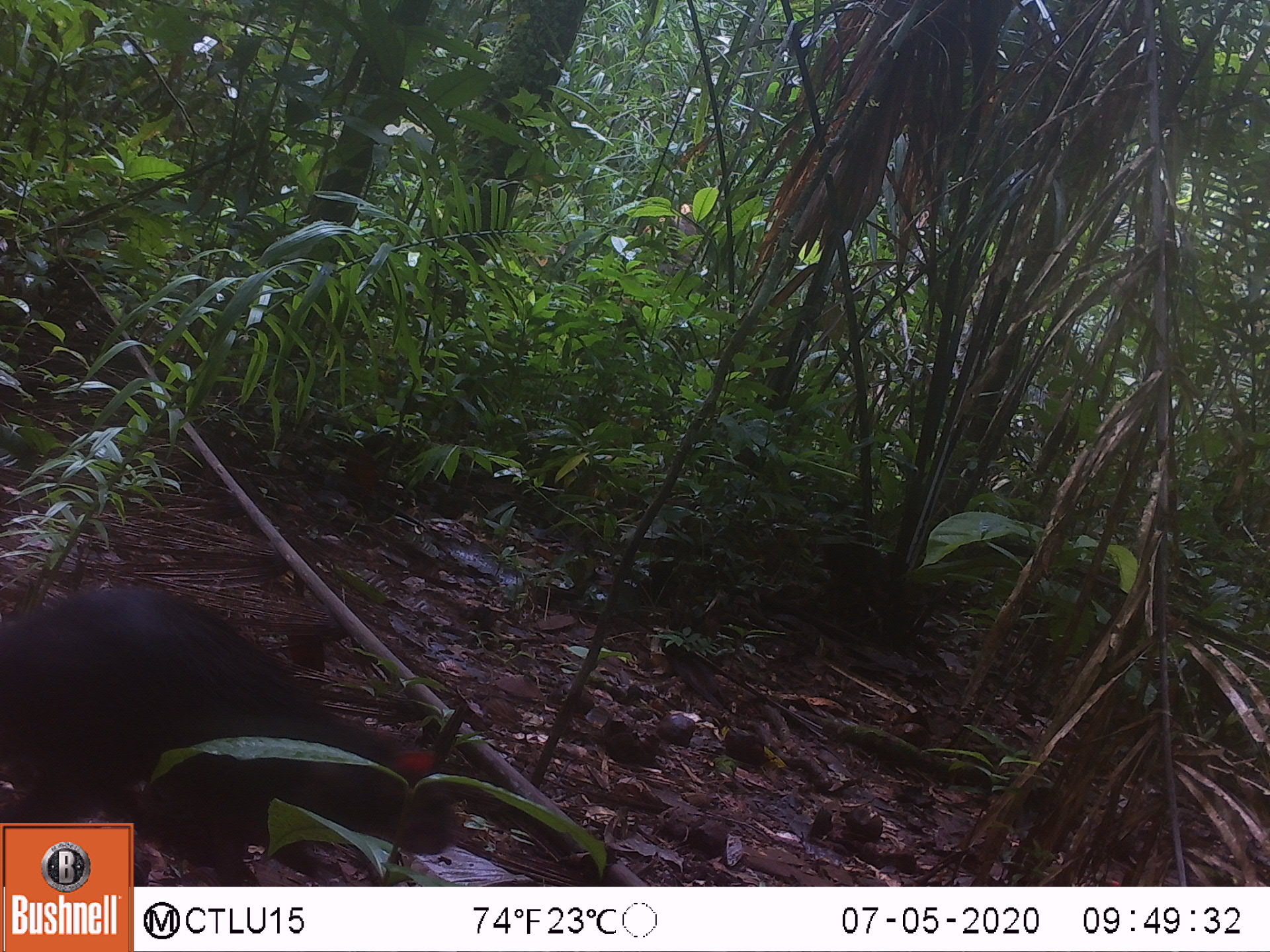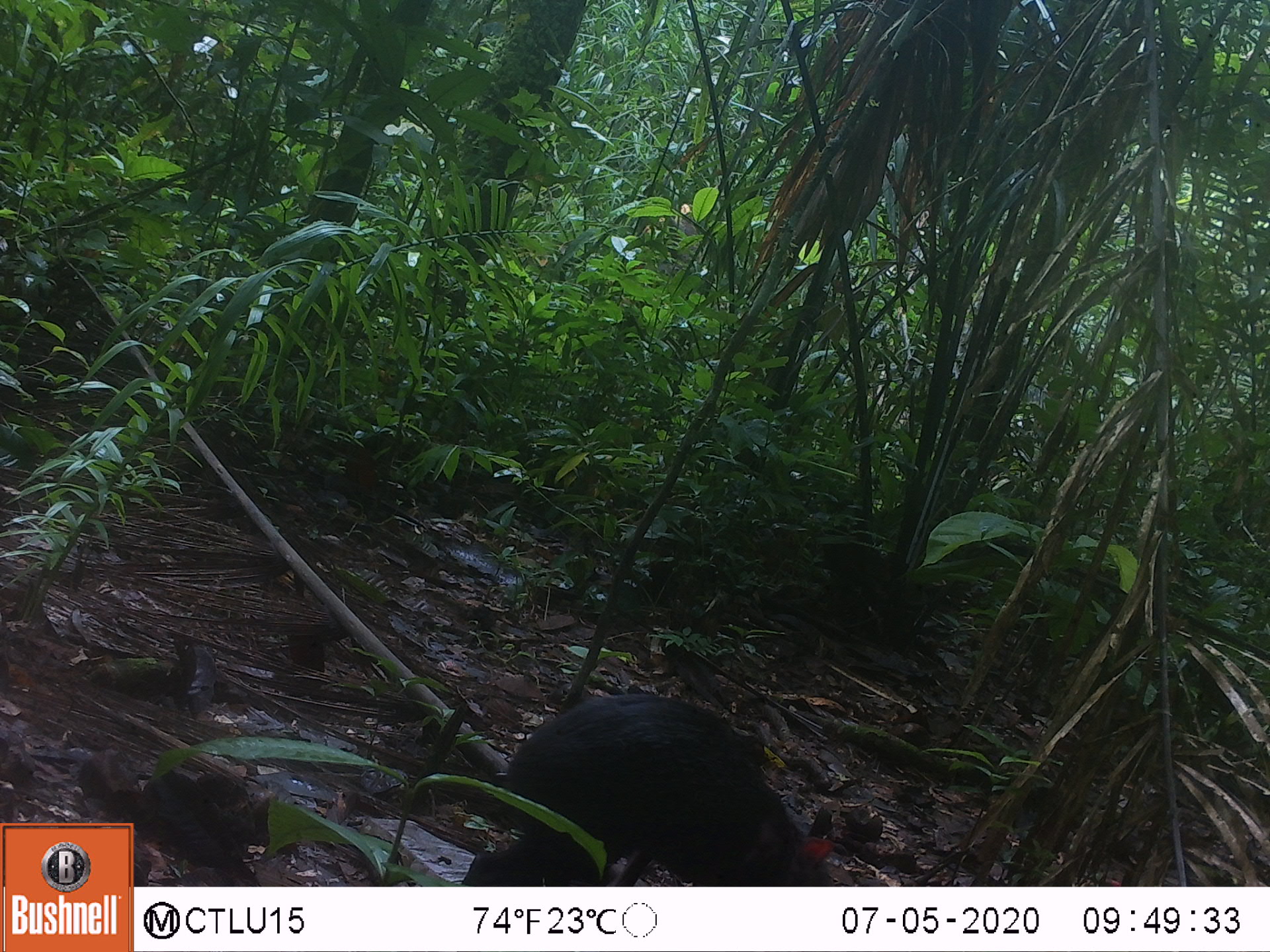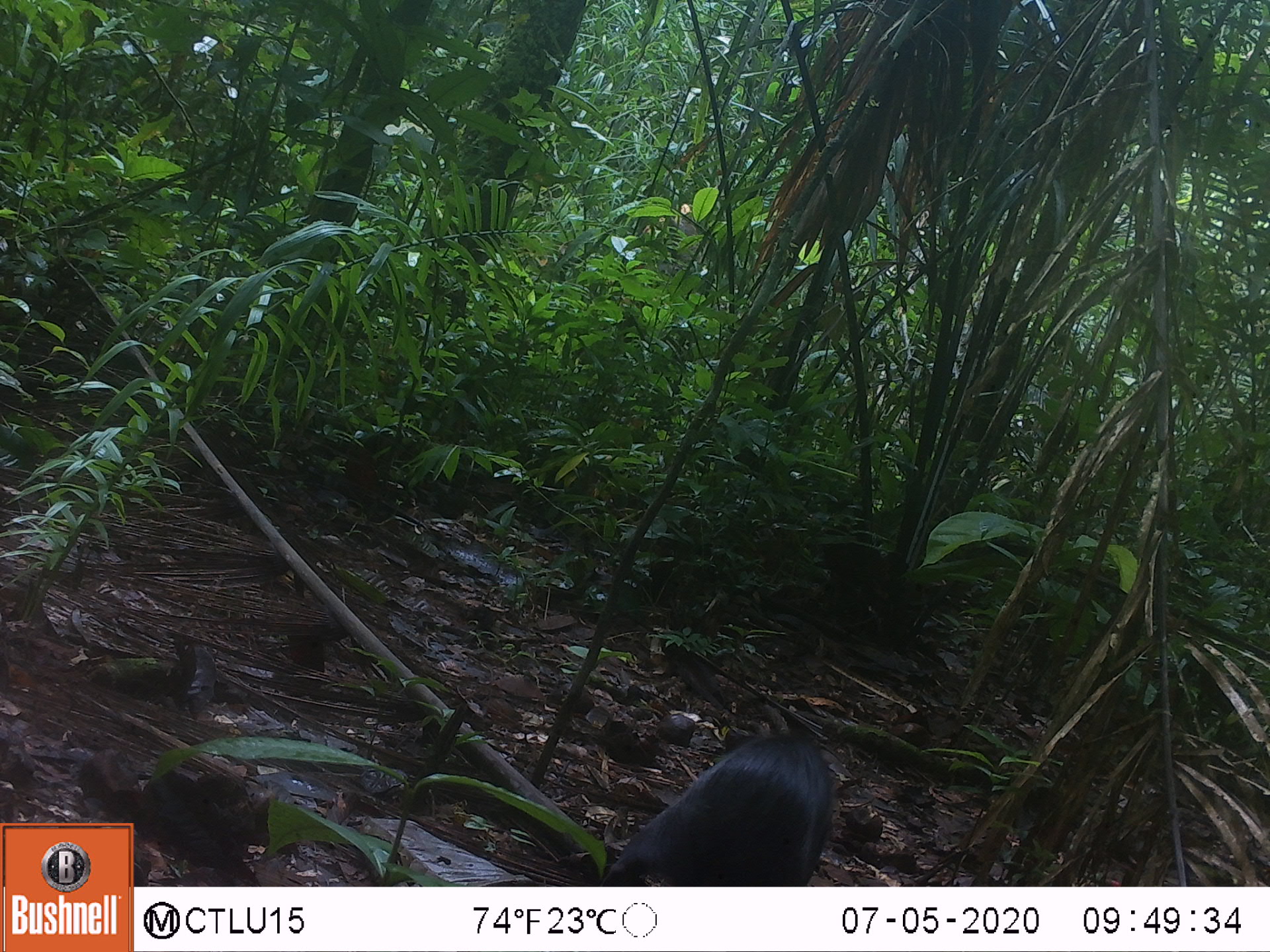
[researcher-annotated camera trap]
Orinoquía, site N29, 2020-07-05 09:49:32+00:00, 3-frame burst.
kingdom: Animalia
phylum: Chordata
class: Mammalia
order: Rodentia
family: Dasyproctidae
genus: Dasyprocta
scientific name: Dasyprocta fuliginosa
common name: black agouti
Black agouti (Dasyprocta fuliginosa).